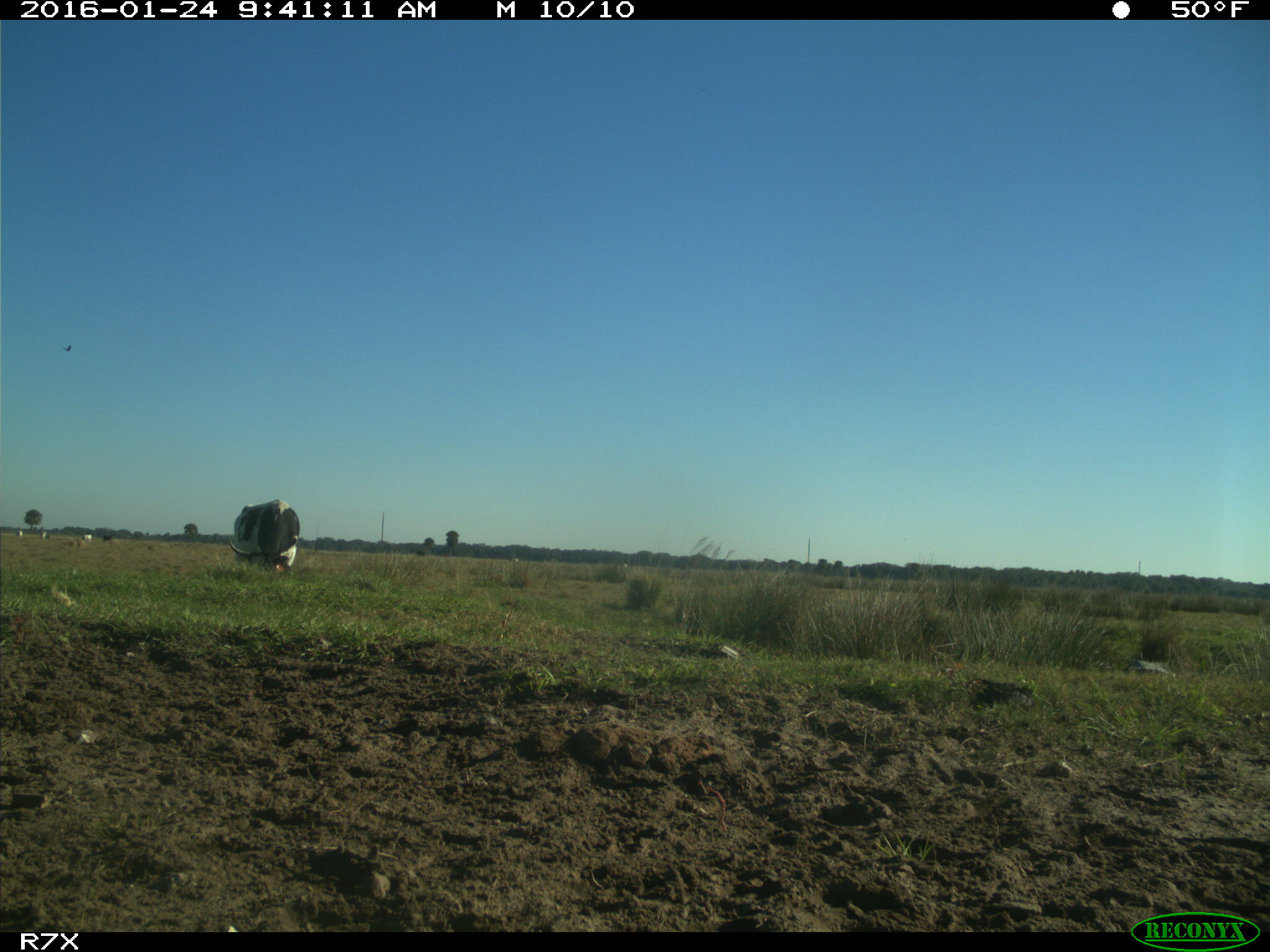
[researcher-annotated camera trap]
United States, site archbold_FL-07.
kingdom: Animalia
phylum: Chordata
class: Mammalia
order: Artiodactyla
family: Bovidae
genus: Bos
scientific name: Bos taurus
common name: domestic cow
Bos taurus (domestic cow).